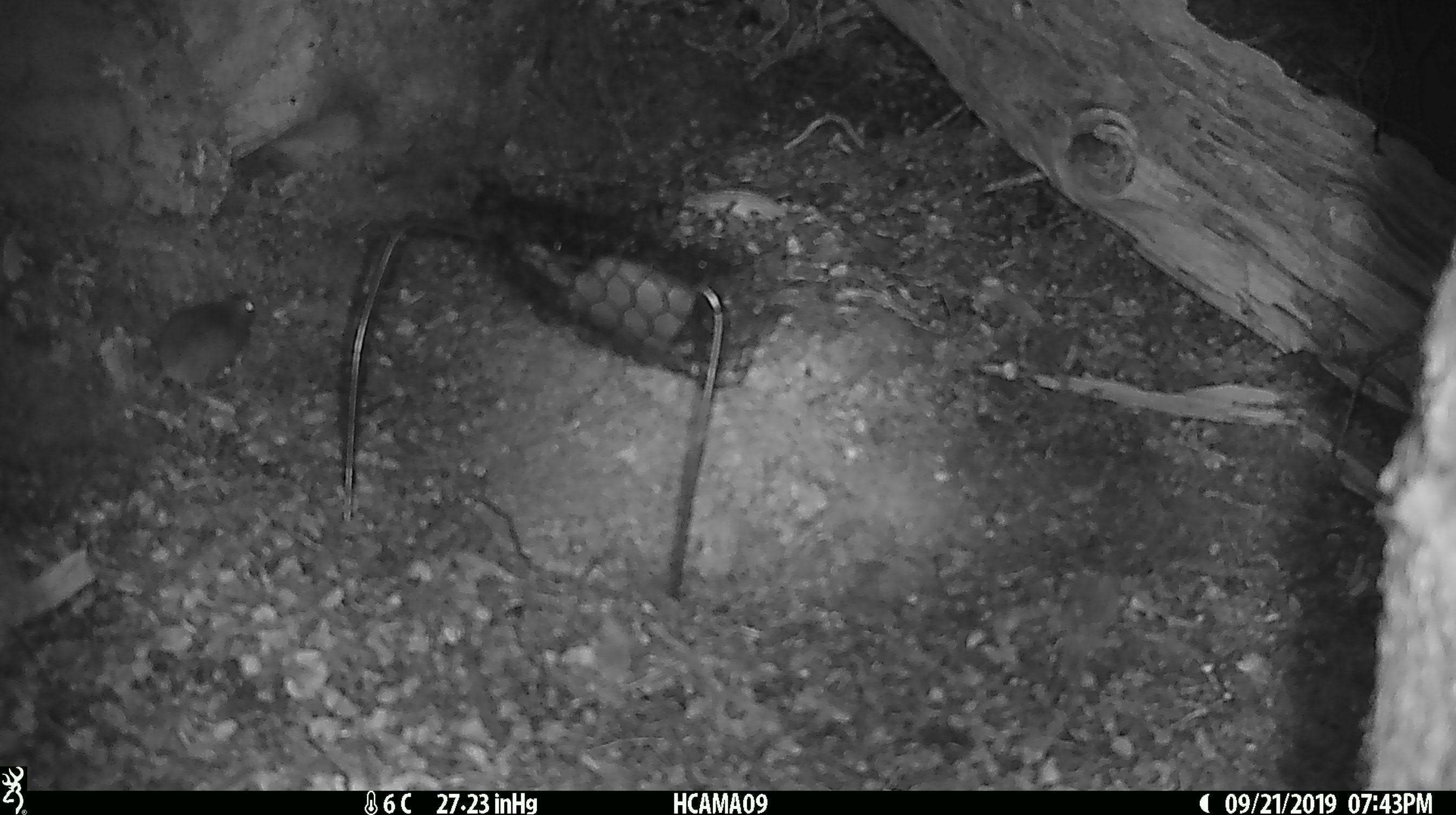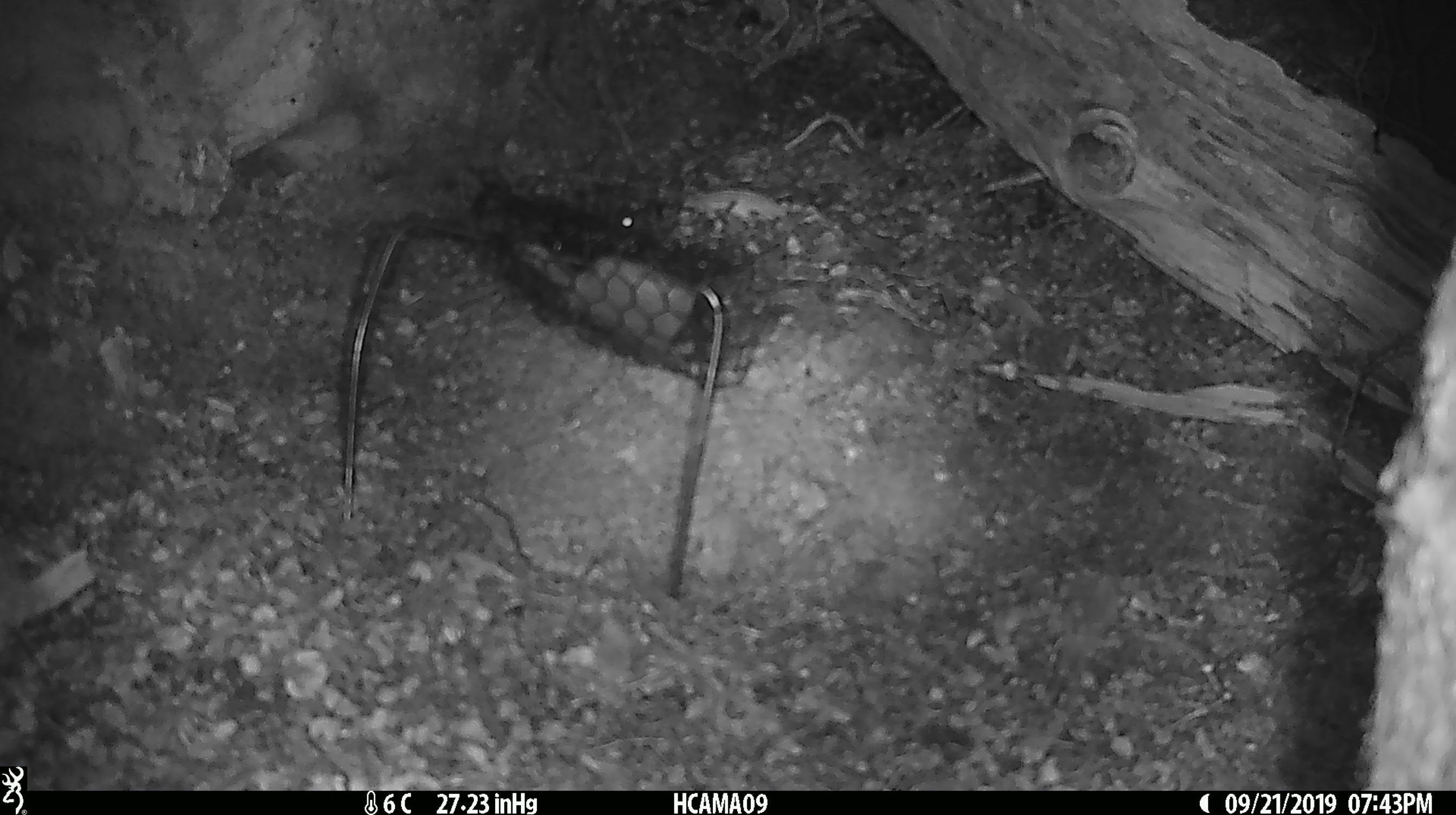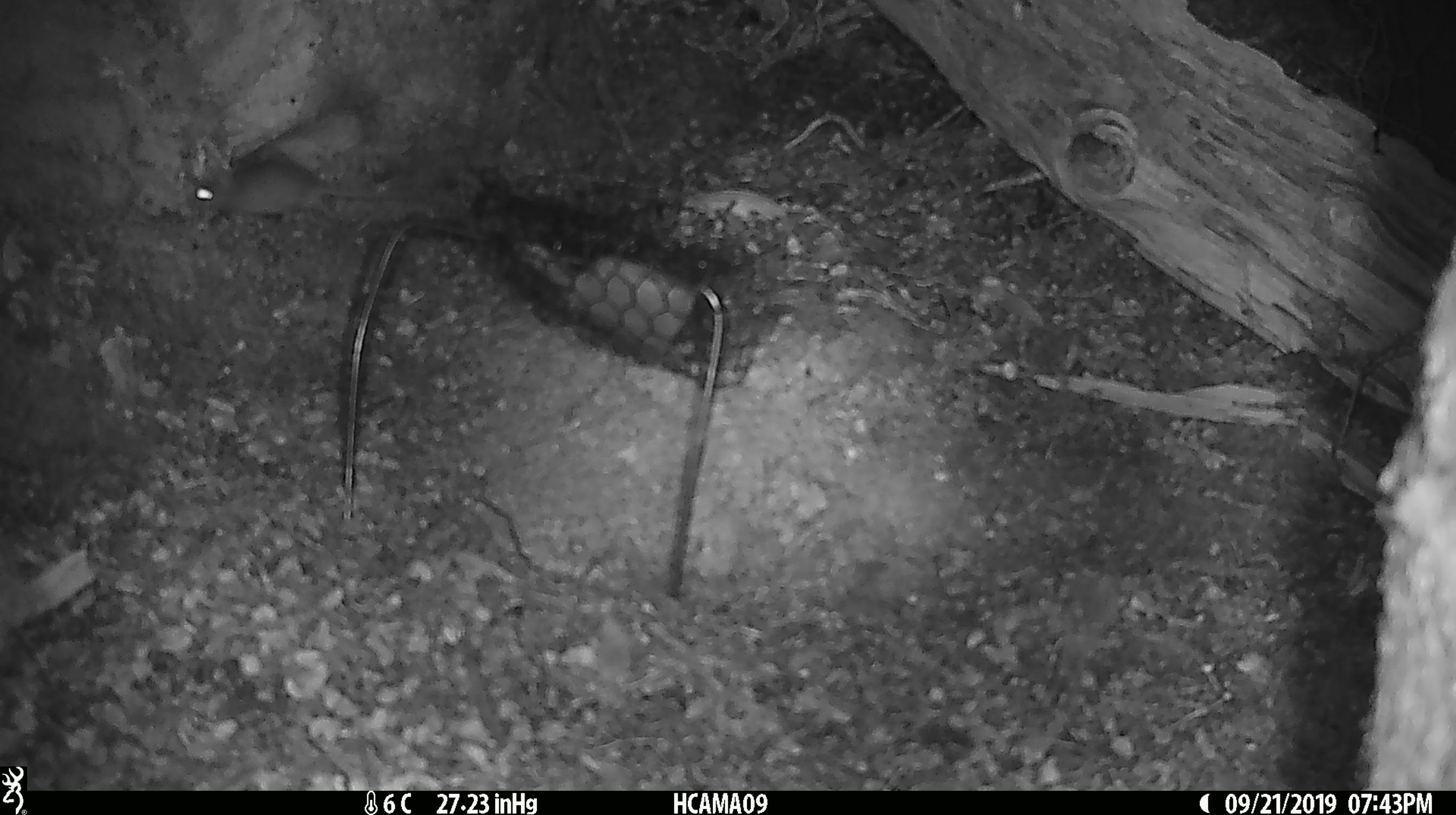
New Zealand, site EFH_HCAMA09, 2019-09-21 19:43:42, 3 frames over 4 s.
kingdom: Animalia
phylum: Chordata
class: Mammalia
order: Rodentia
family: Muridae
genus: Mus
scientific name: Mus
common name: mouse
Mouse (Mus).